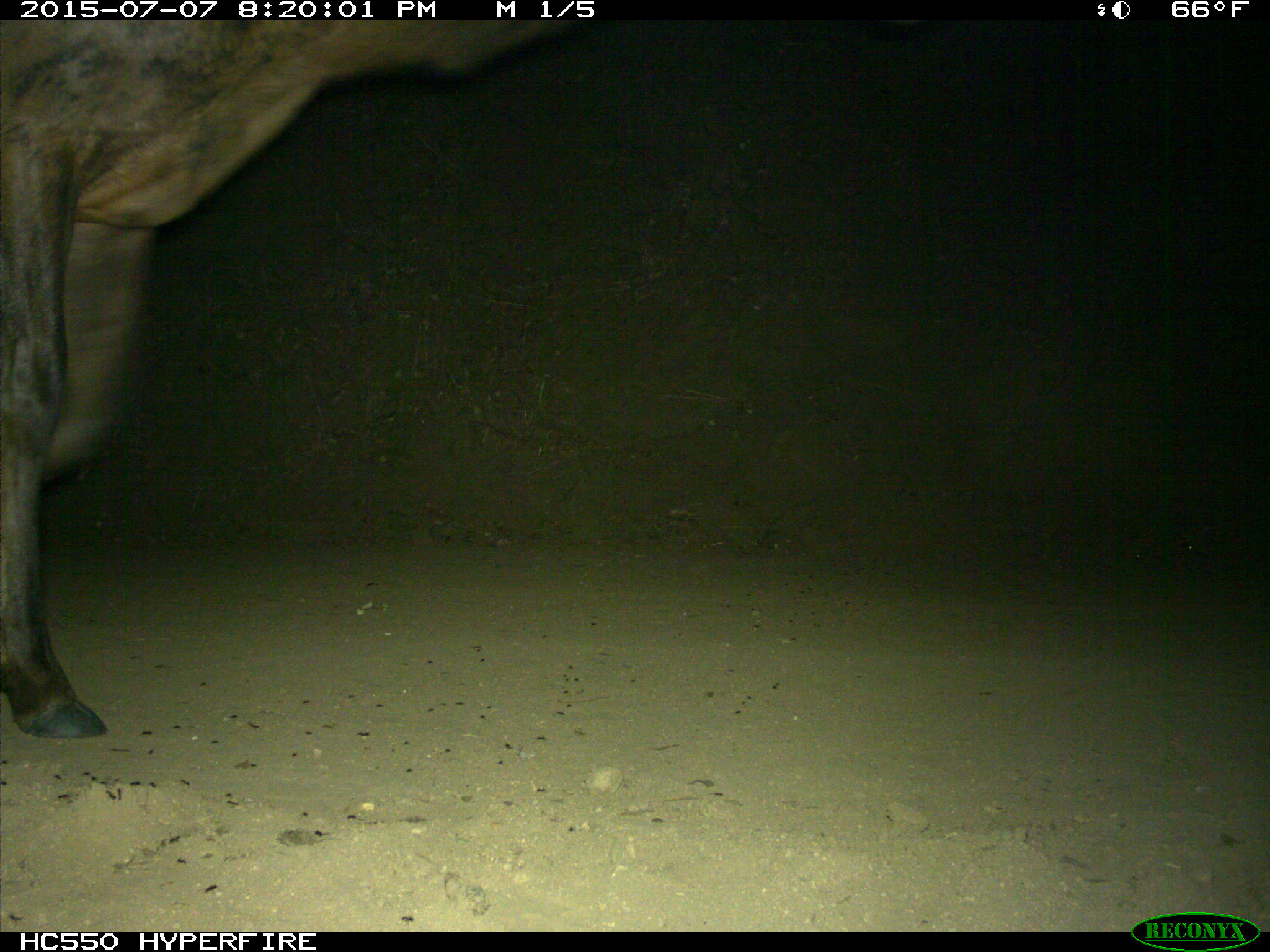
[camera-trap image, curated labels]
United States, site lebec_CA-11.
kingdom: Animalia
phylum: Chordata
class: Mammalia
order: Artiodactyla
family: Cervidae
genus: Cervus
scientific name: Cervus canadensis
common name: elk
Cervus canadensis (elk).